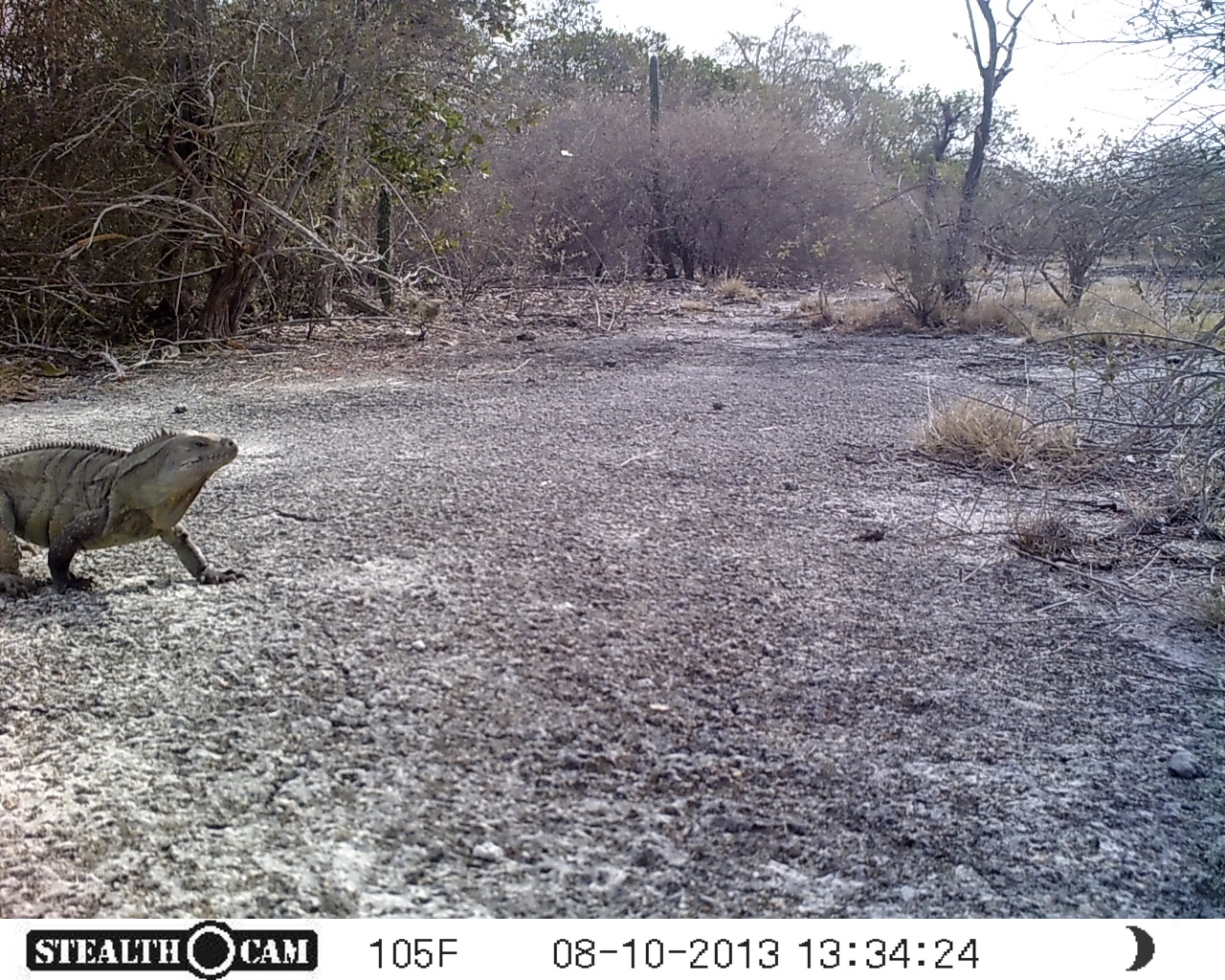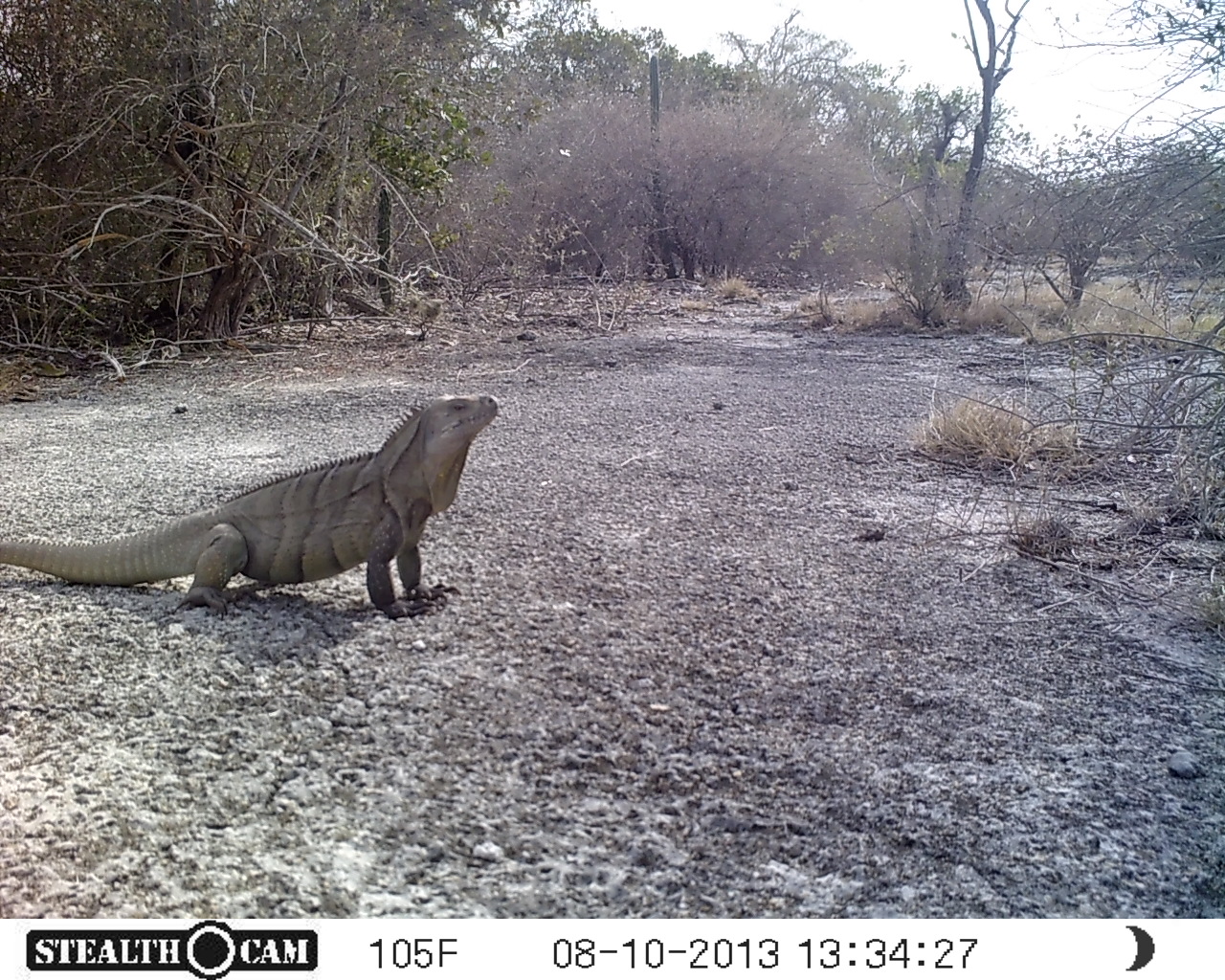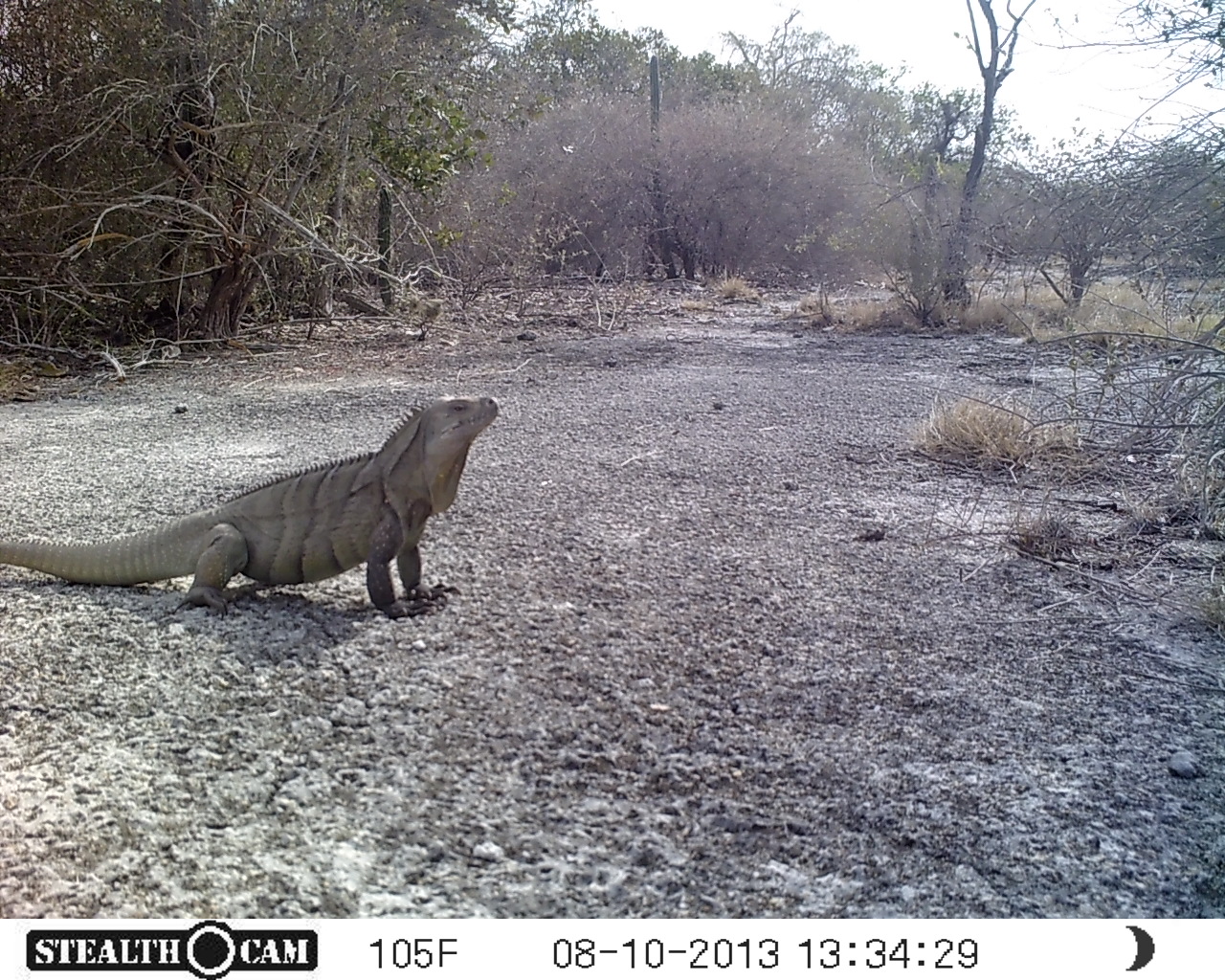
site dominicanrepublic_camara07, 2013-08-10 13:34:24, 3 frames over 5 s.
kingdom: Animalia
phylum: Chordata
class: Reptilia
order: Squamata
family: Iguanidae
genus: Iguana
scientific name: Iguana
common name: typical iguanas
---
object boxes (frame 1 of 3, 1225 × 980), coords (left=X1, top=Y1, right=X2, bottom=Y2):
iguana: (left=0, top=421, right=240, bottom=598)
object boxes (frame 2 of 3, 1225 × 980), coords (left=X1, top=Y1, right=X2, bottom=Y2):
iguana: (left=2, top=394, right=502, bottom=617)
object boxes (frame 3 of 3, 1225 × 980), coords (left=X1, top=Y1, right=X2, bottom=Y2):
iguana: (left=1, top=395, right=502, bottom=620)